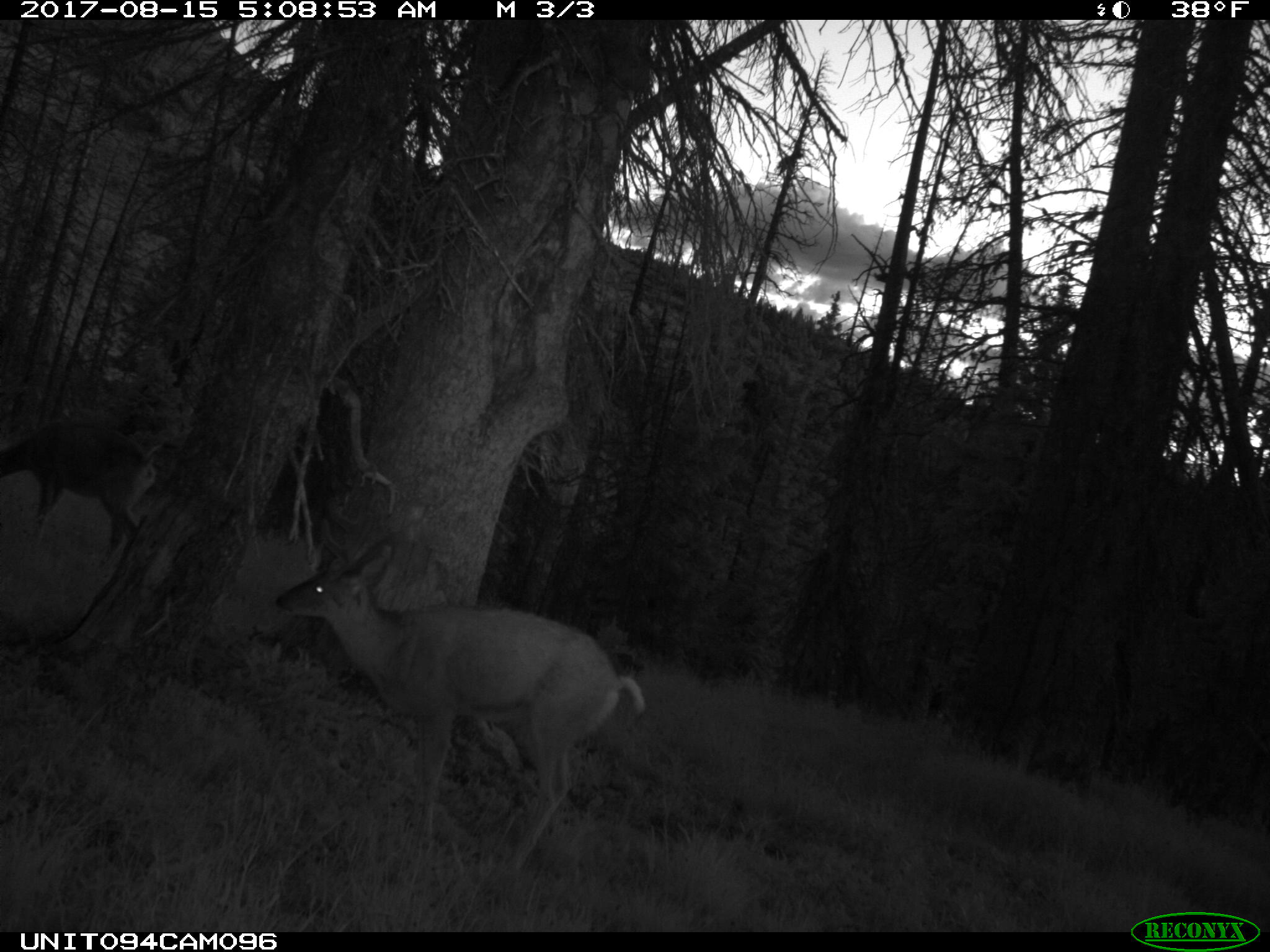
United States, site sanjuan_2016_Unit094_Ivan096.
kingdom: Animalia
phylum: Chordata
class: Mammalia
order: Artiodactyla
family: Cervidae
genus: Odocoileus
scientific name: Odocoileus hemionus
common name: mule deer